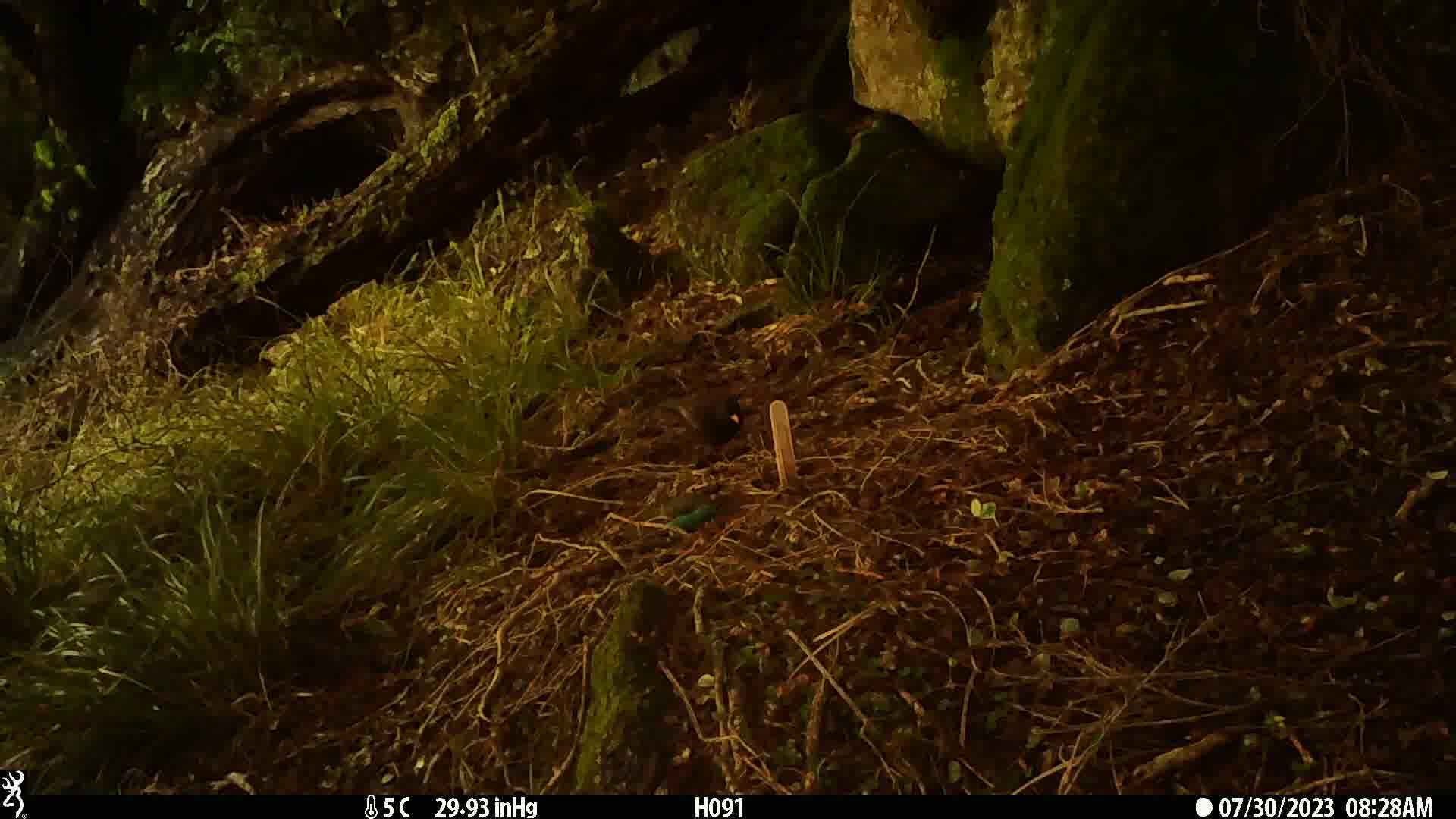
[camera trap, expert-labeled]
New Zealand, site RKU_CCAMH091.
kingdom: Animalia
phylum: Chordata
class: Aves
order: Passeriformes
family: Turdidae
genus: Turdus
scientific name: Turdus merula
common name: eurasian blackbird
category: blackbird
Blackbird (eurasian blackbird) (Turdus merula).